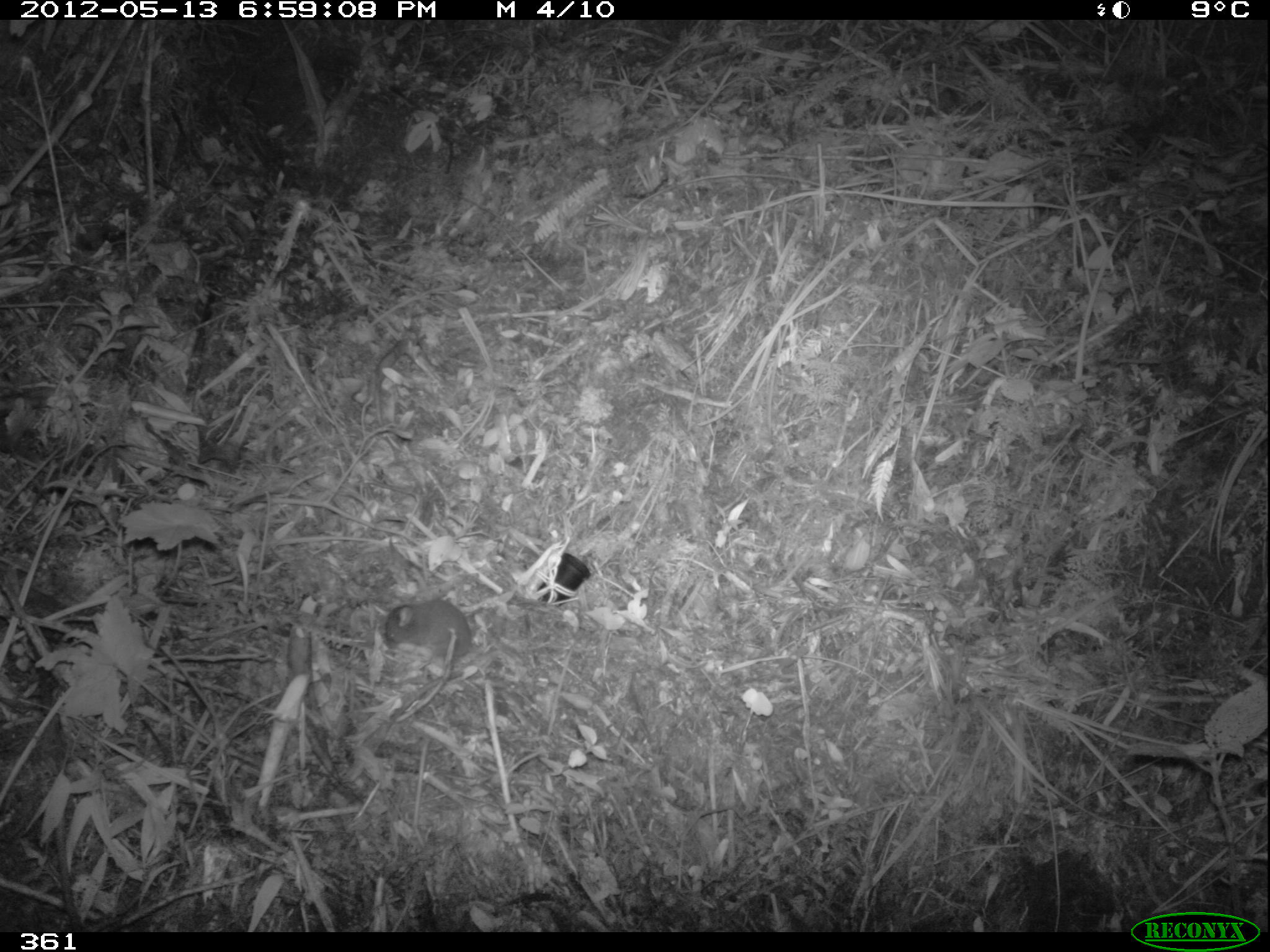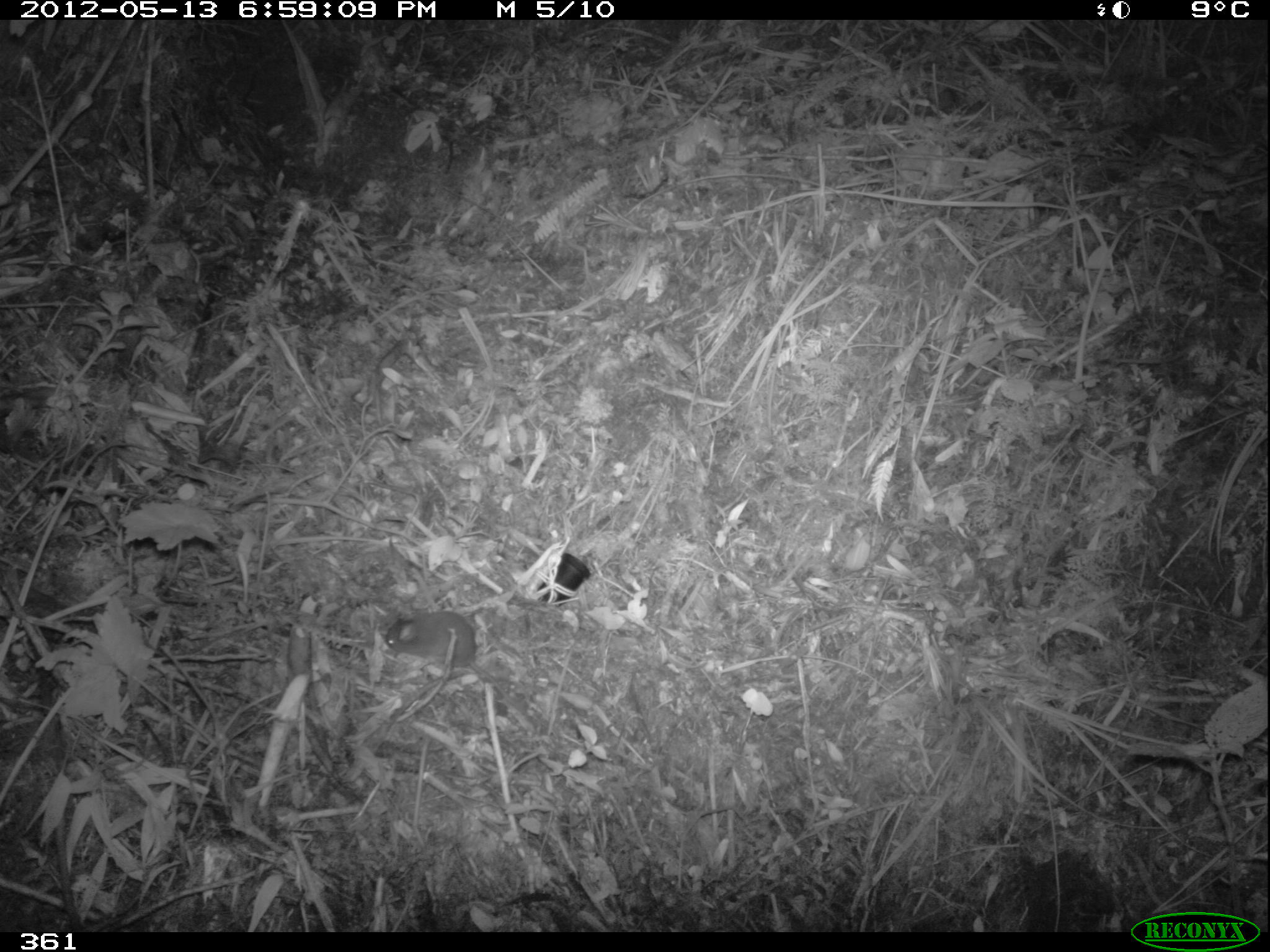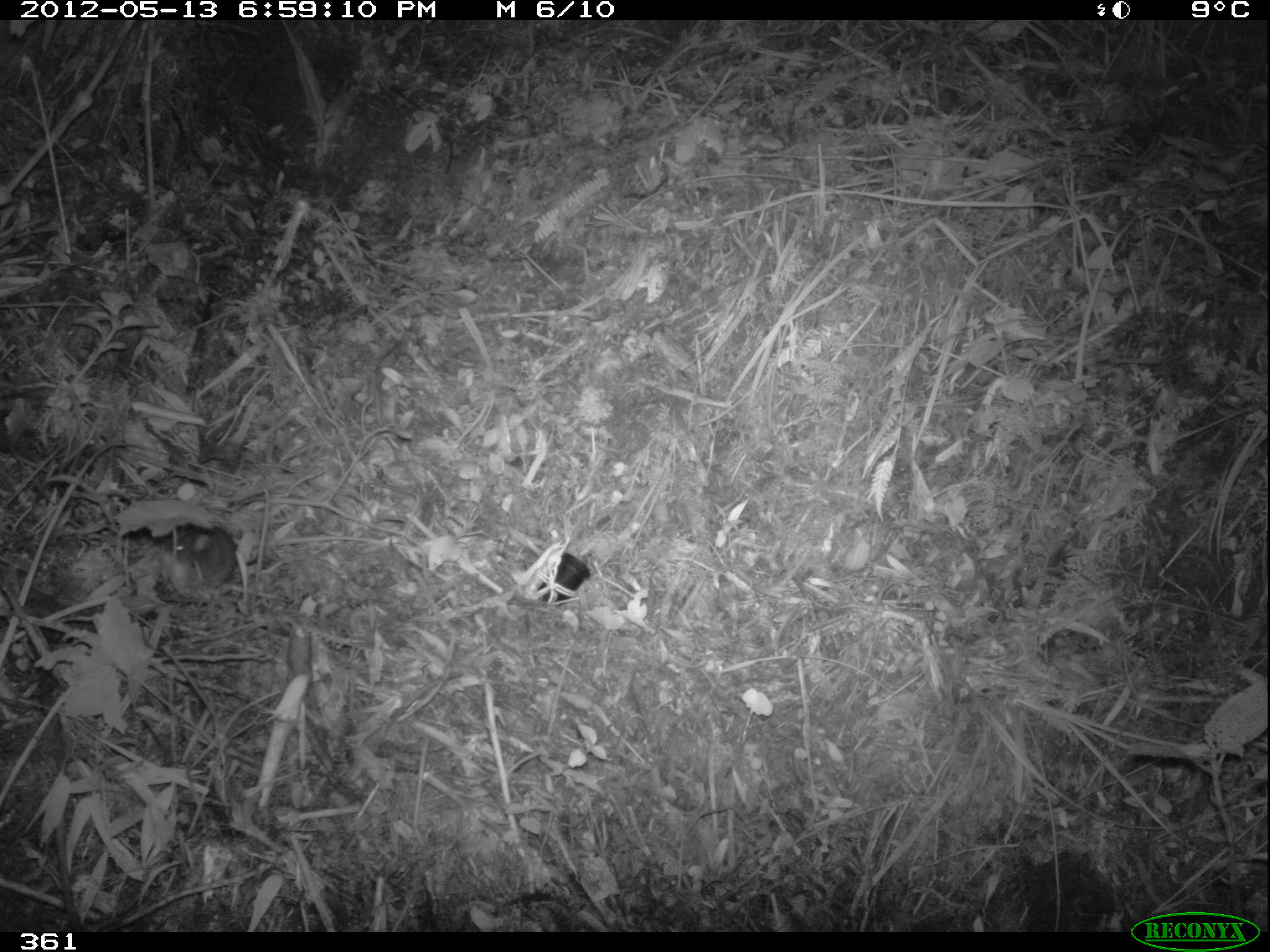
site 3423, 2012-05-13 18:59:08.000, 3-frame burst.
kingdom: Animalia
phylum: Chordata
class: Mammalia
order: Rodentia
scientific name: Rodentia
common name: rodents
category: unknown rodent